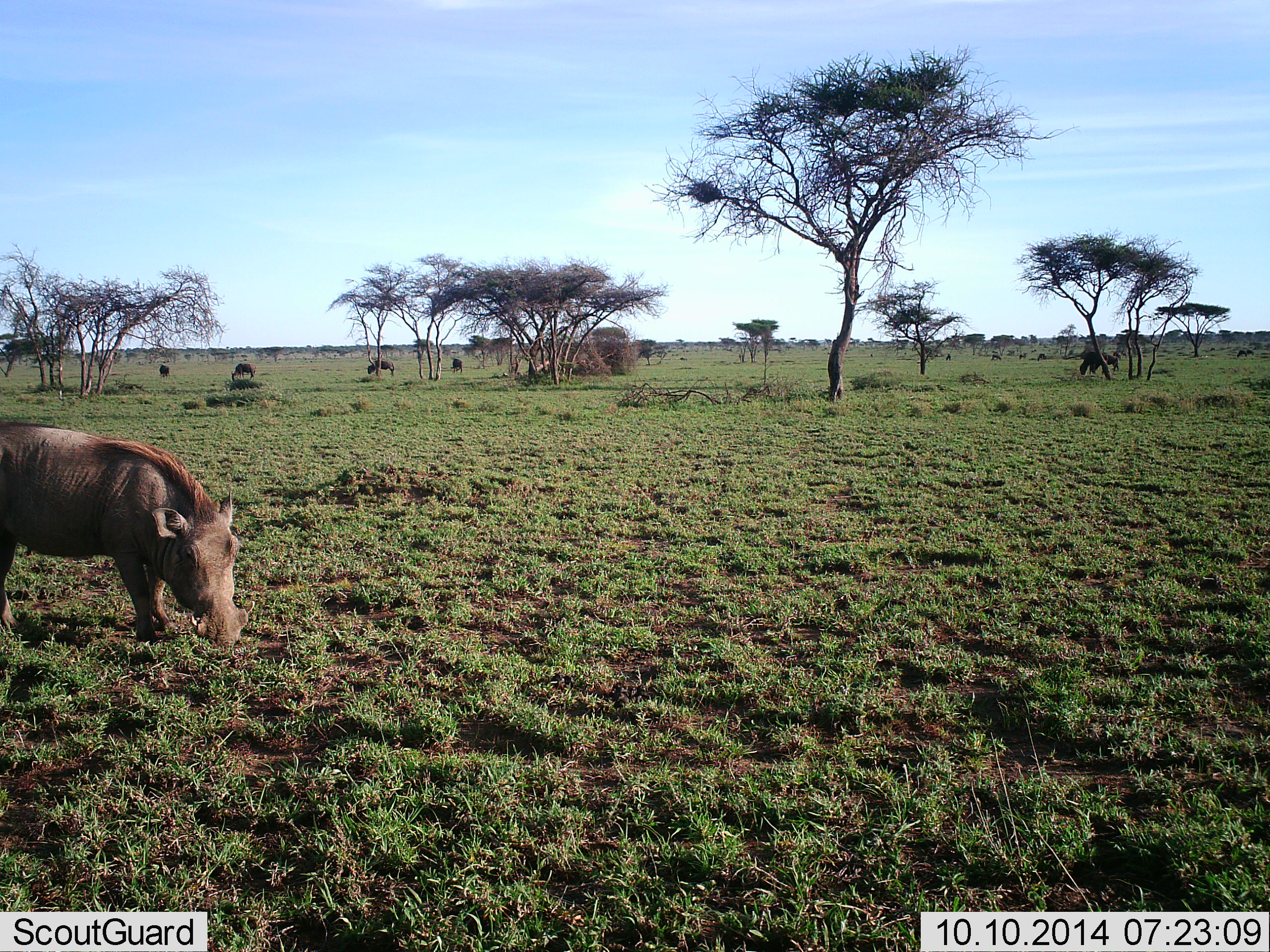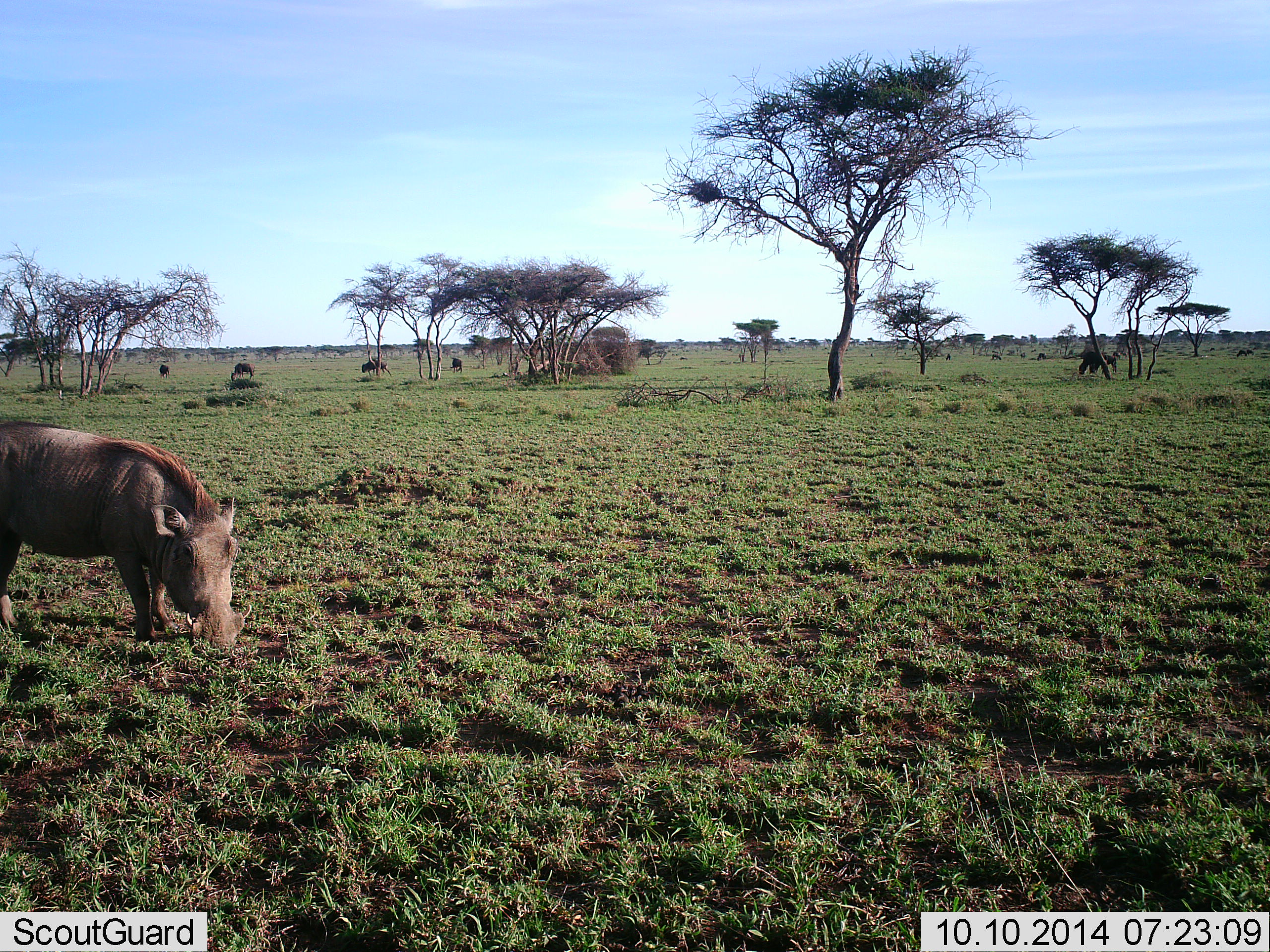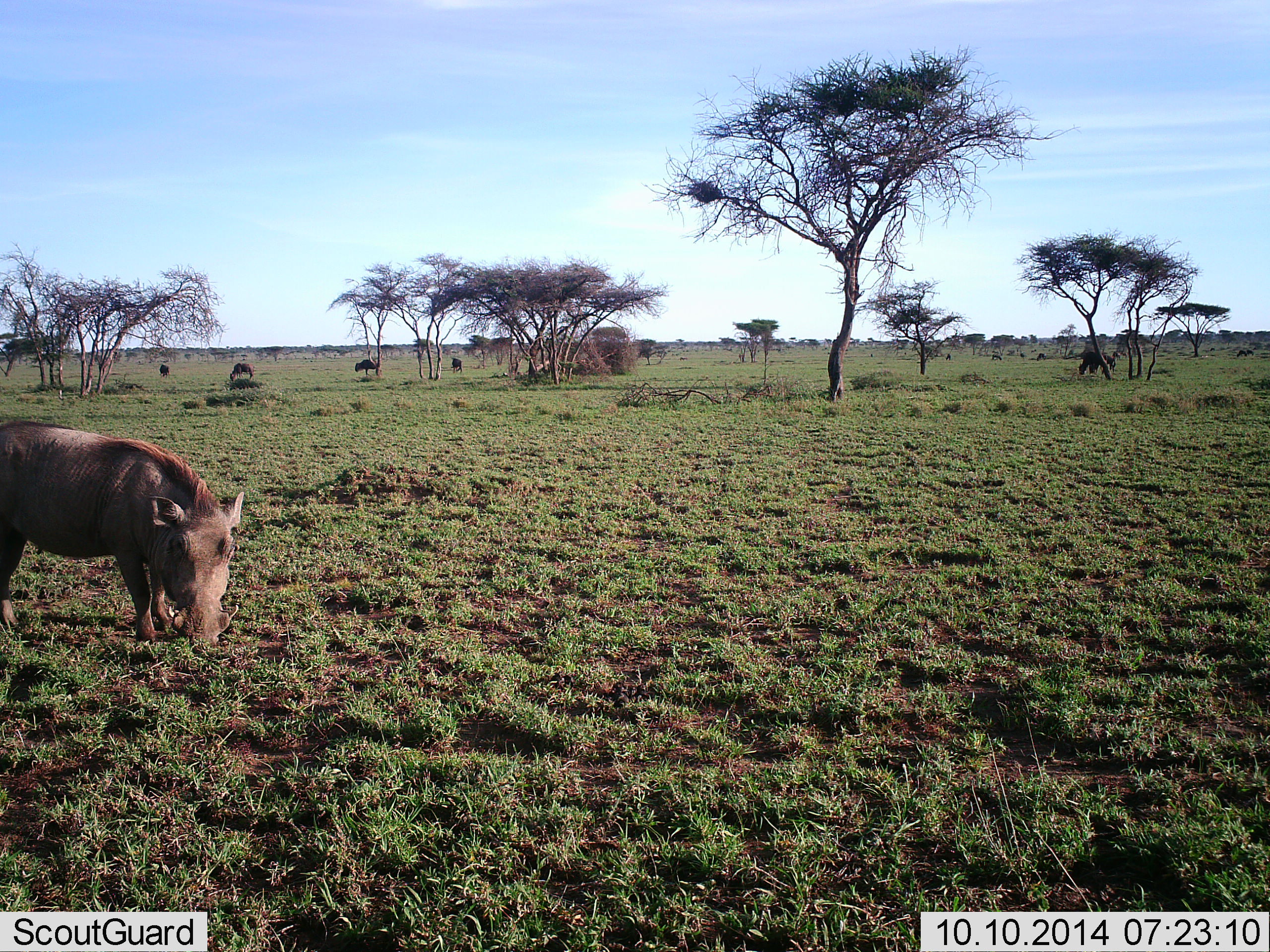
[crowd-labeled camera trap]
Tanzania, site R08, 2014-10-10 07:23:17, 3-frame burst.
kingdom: Animalia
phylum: Chordata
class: Mammalia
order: Artiodactyla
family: Suidae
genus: Phacochoerus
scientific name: Phacochoerus africanus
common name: warthog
Warthog (Phacochoerus africanus), count 1. Behavior (volunteer vote fractions): standing 45%, resting 0%, moving 5%, interacting 0%. Young present (vote fraction): 0%. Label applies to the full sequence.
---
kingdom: Animalia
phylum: Chordata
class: Mammalia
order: Artiodactyla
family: Bovidae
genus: Connochaetes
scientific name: Connochaetes taurinus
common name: blue wildebeest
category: wildebeest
Wildebeest (blue wildebeest) (Connochaetes taurinus), count 5. Behavior (volunteer vote fractions): standing 22%, resting 0%, moving 33%, interacting 0%. Young present (vote fraction): 0%. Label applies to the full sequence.